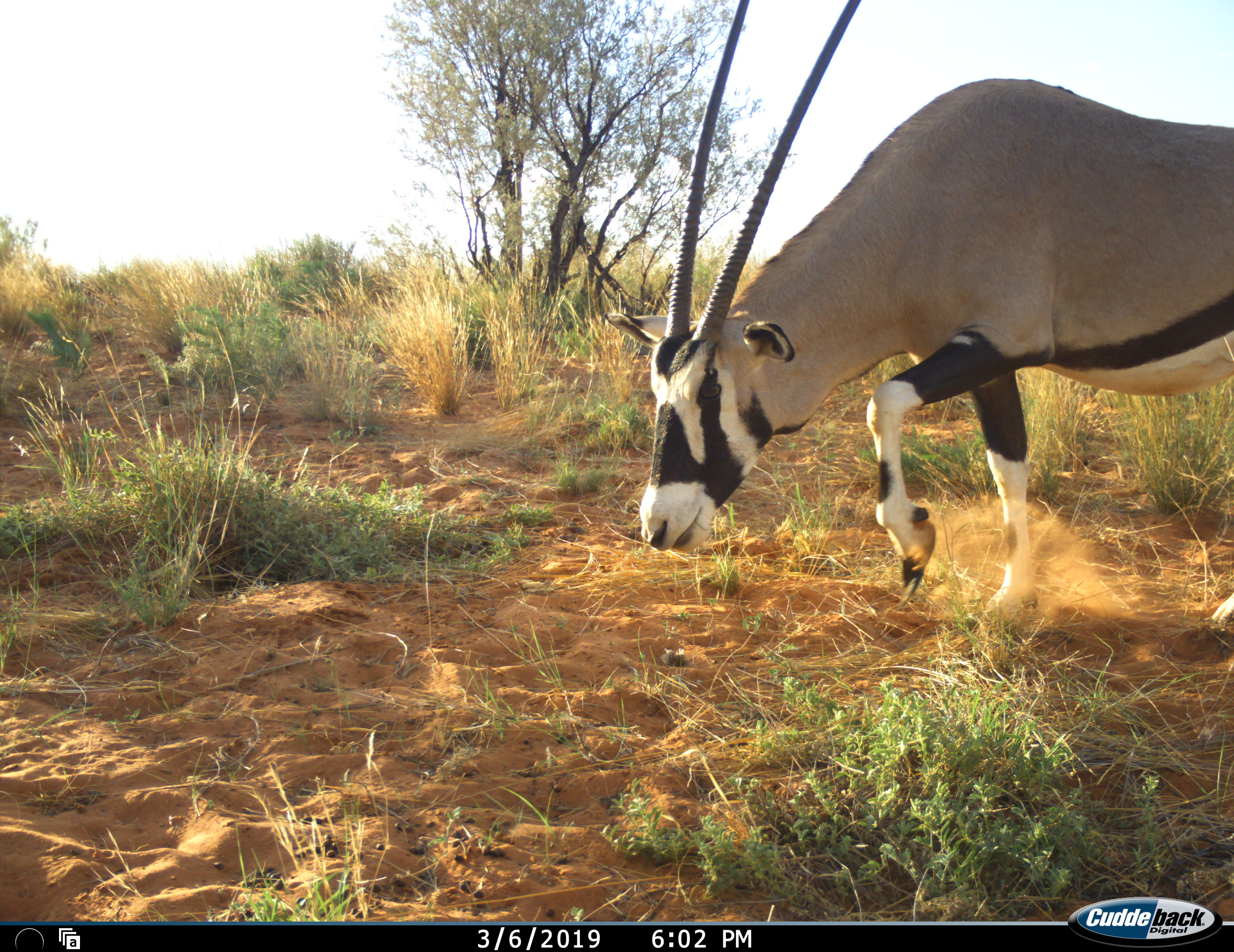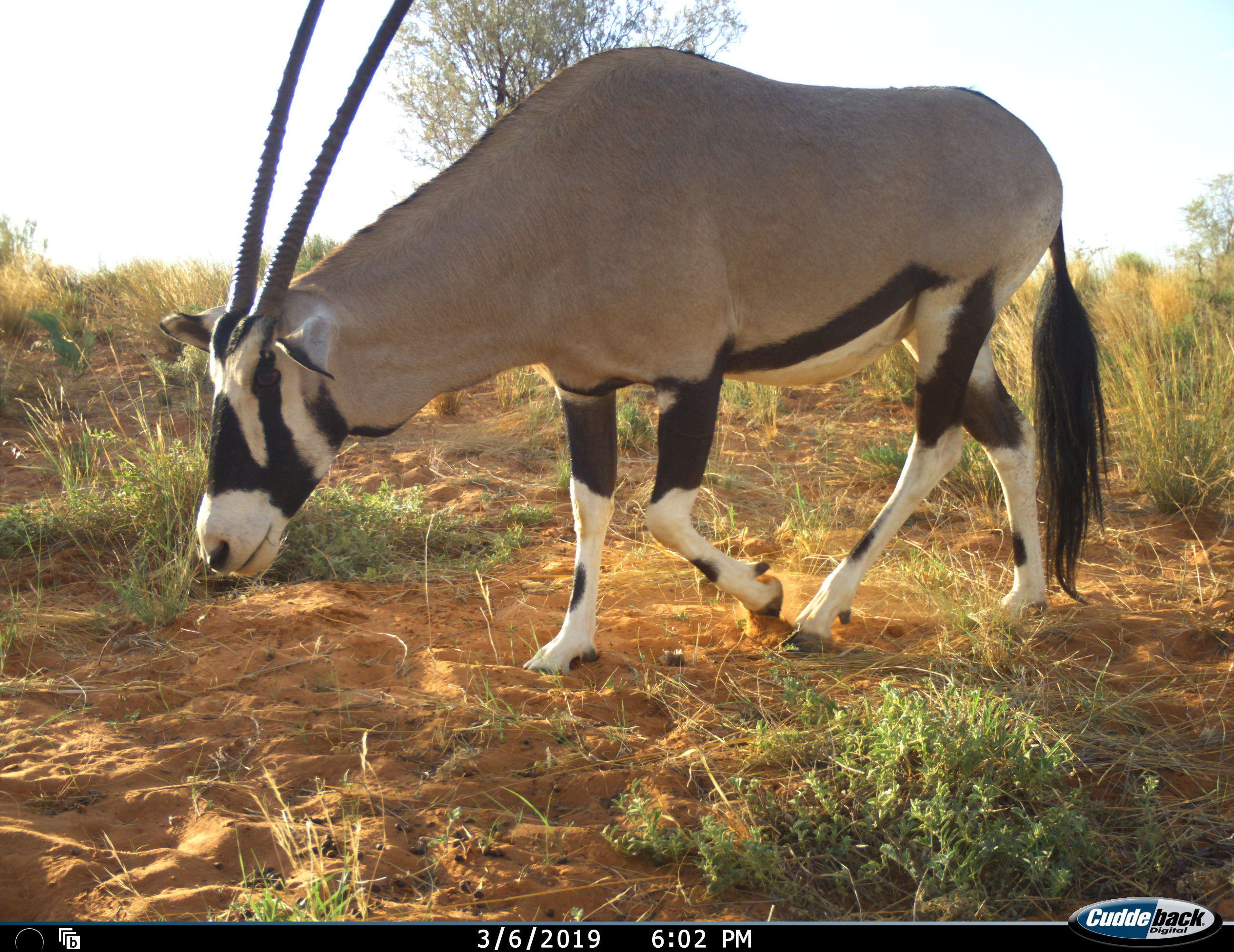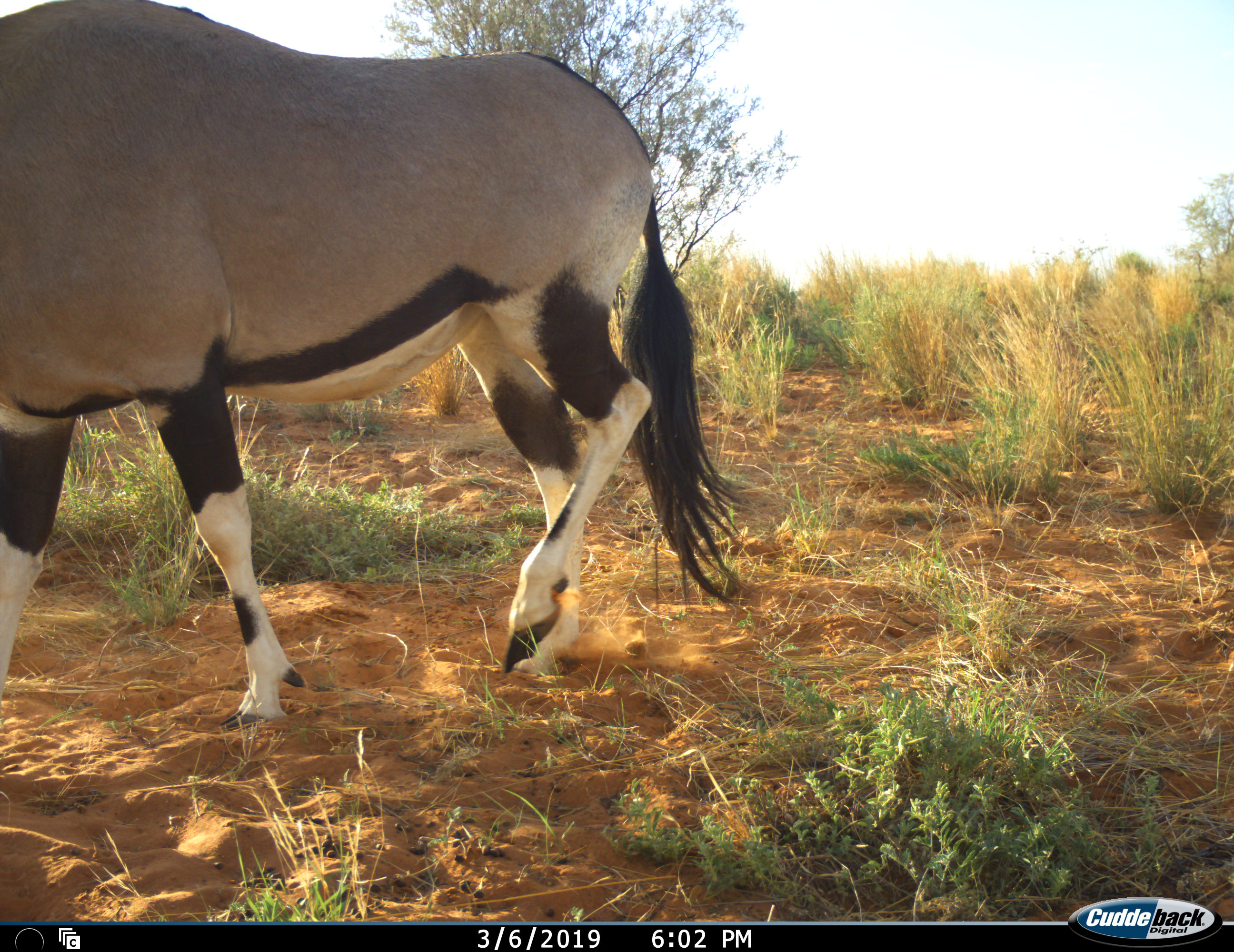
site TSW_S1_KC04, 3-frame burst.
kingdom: Animalia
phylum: Chordata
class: Mammalia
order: Artiodactyla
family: Bovidae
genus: Oryx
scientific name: Oryx gazella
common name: gemsbok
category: oryx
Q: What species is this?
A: Oryx (gemsbok) (Oryx gazella).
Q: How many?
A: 1.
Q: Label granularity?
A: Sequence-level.